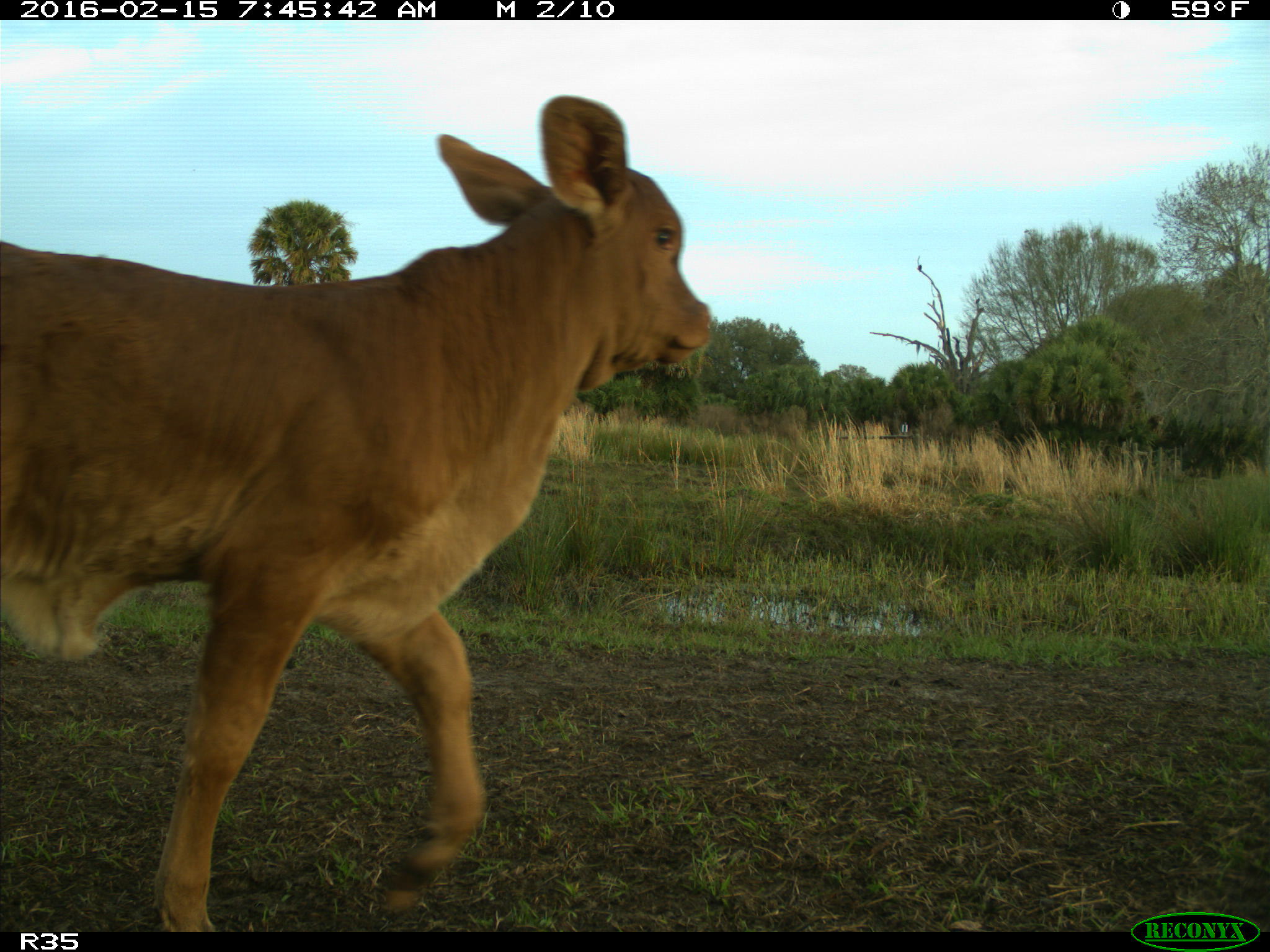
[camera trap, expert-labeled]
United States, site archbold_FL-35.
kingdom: Animalia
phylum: Chordata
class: Mammalia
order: Artiodactyla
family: Bovidae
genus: Bos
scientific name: Bos taurus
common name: domestic cow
Bos taurus (domestic cow).